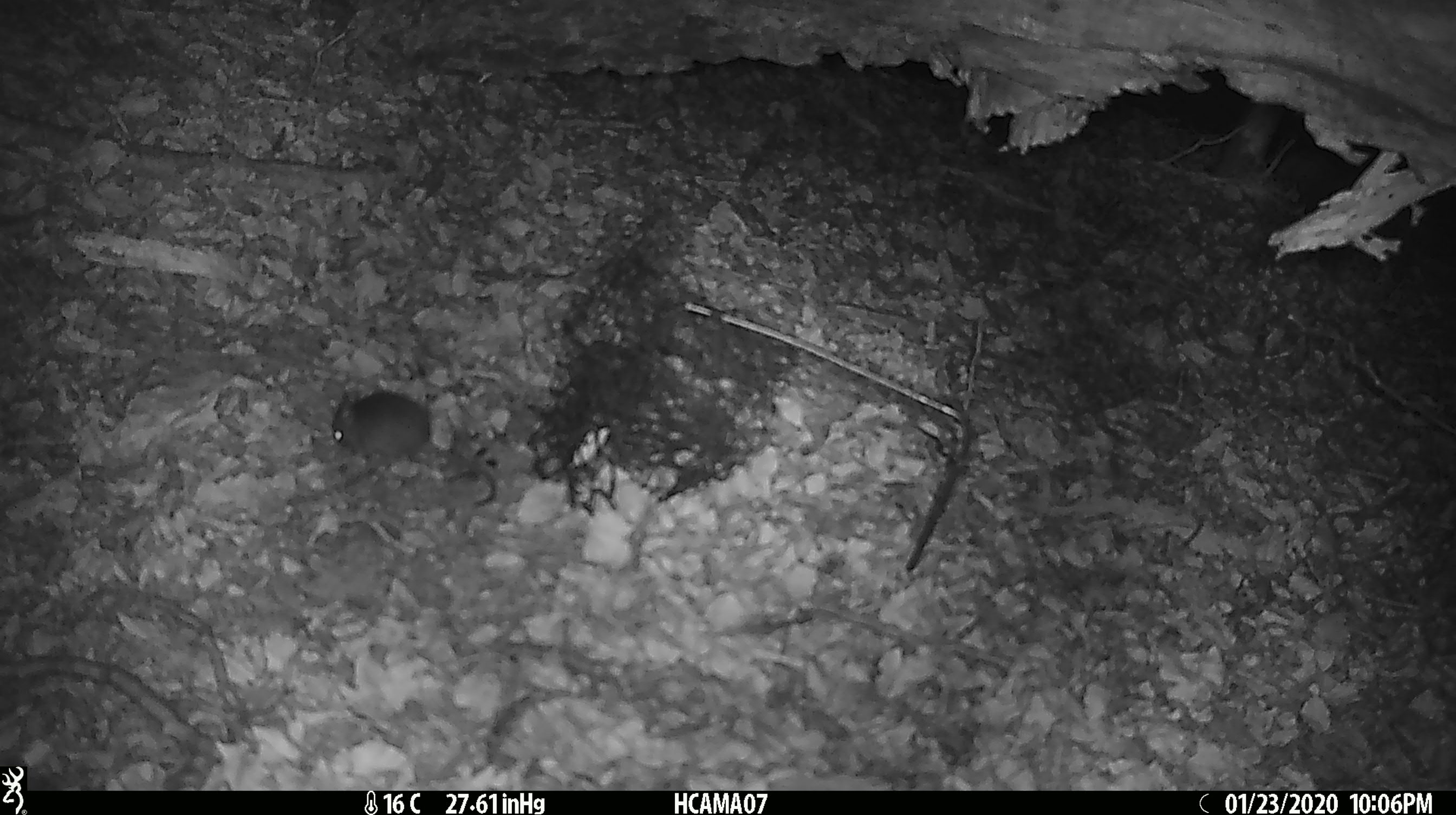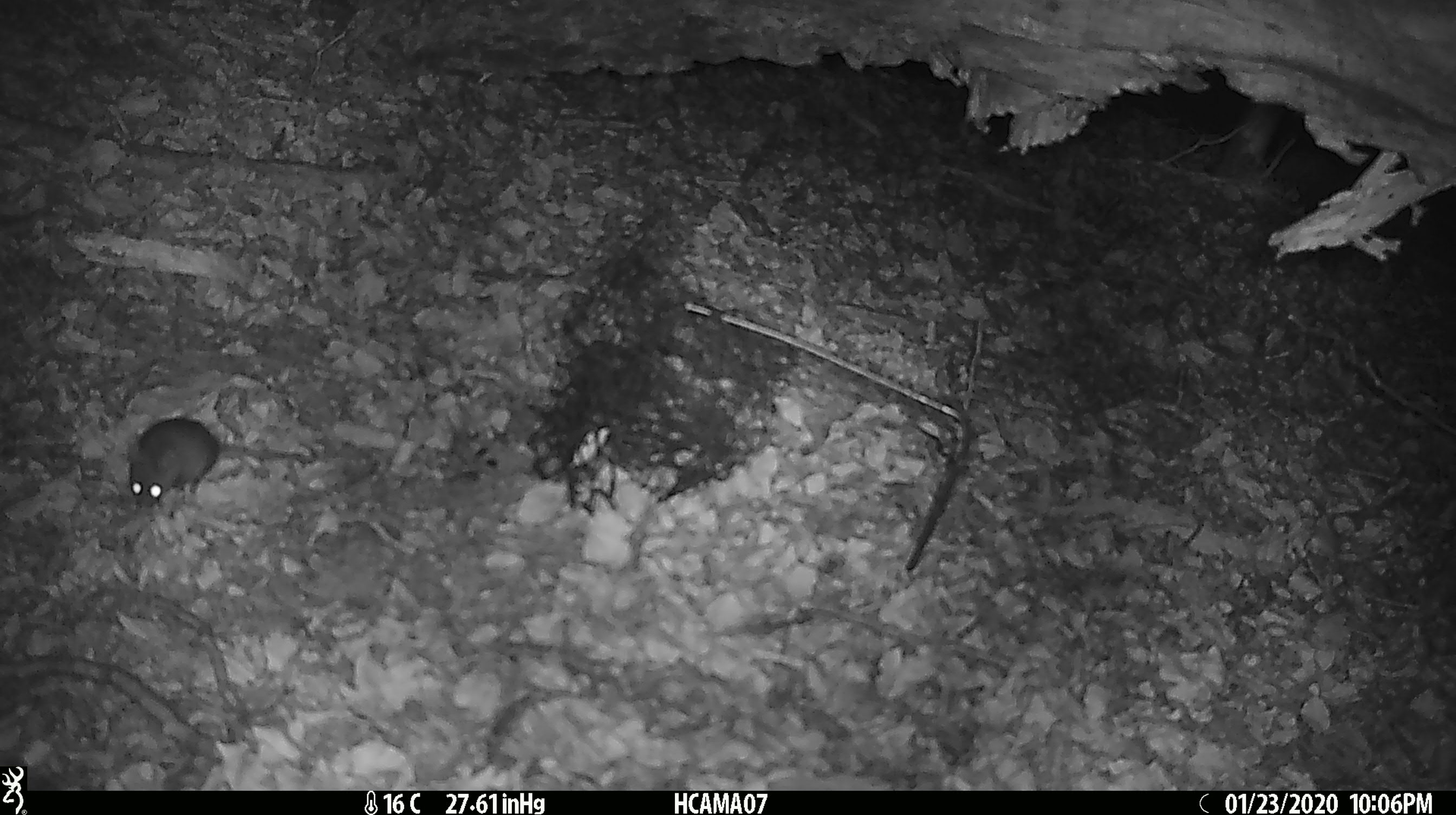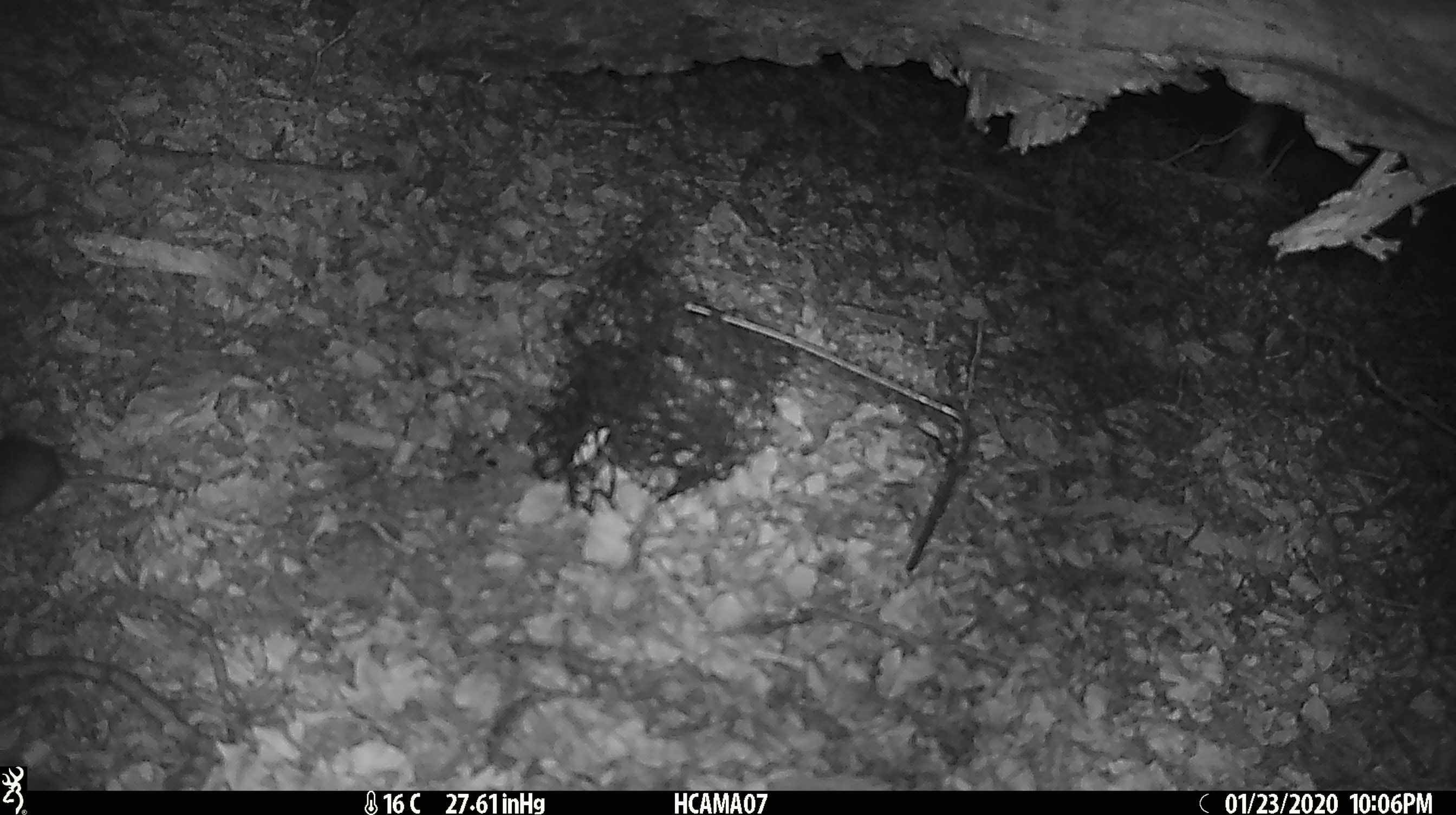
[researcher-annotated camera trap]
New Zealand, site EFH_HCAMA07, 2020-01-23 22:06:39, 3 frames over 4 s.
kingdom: Animalia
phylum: Chordata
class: Mammalia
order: Rodentia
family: Muridae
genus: Mus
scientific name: Mus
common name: mouse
Mouse (Mus).